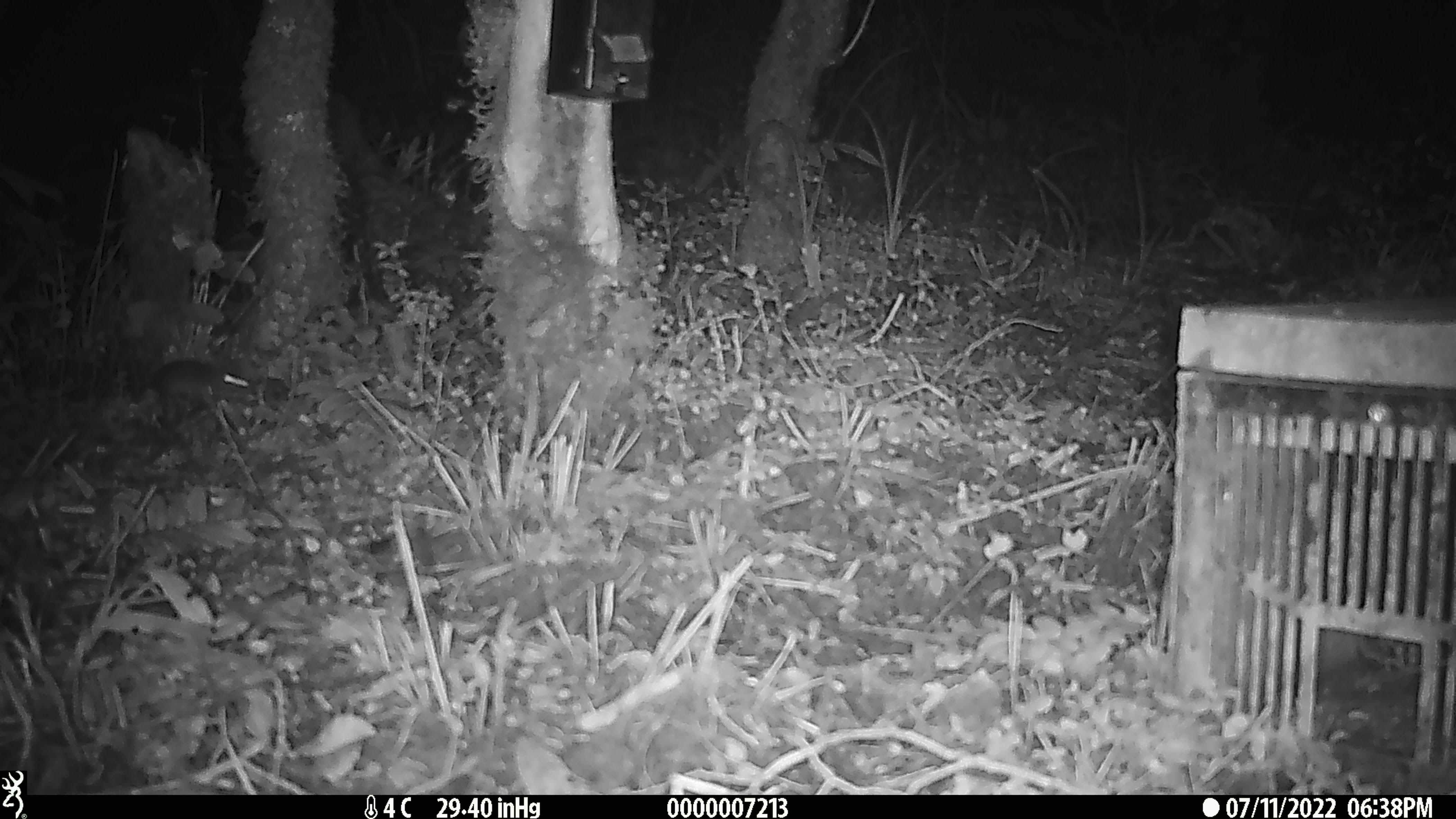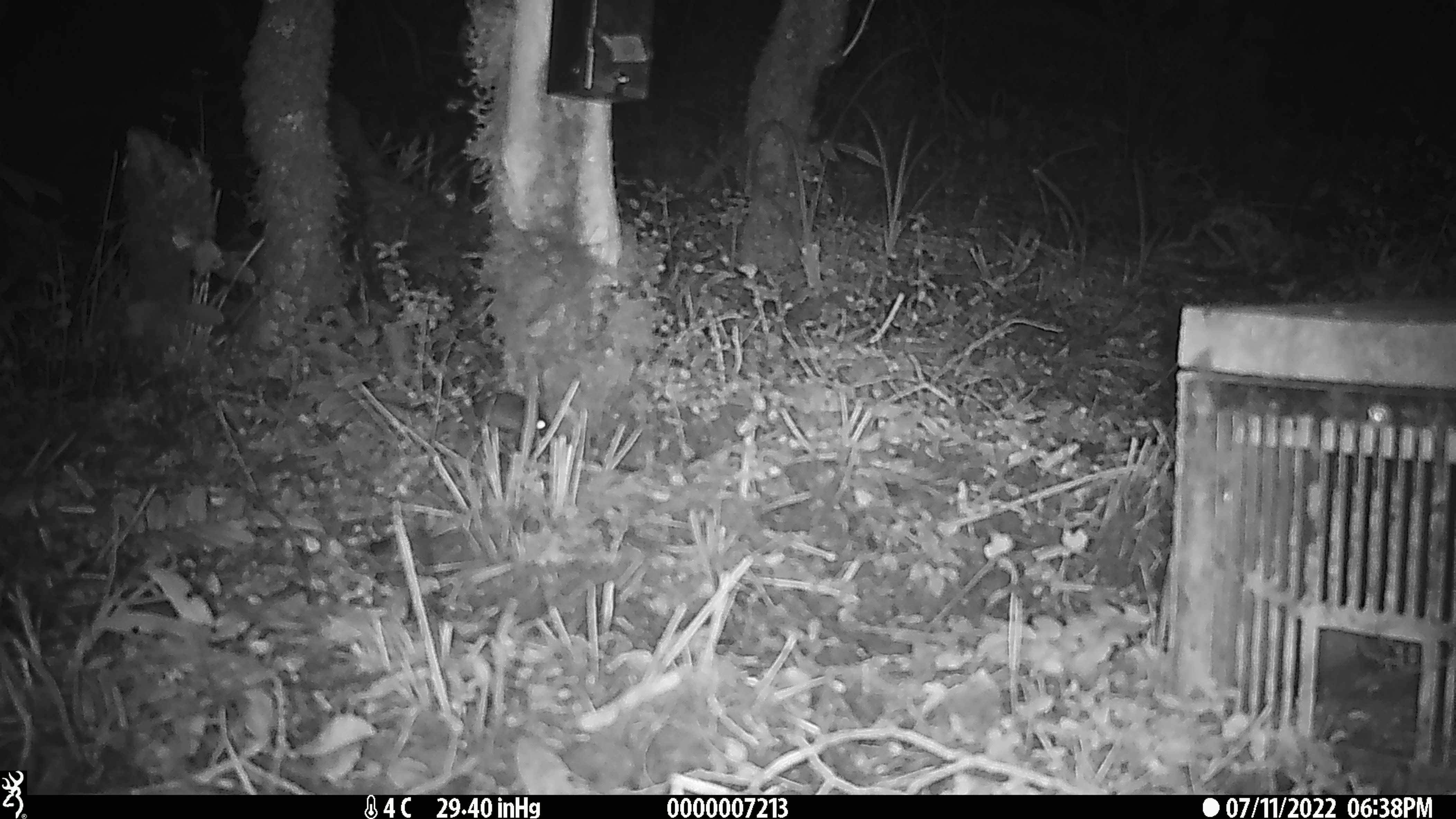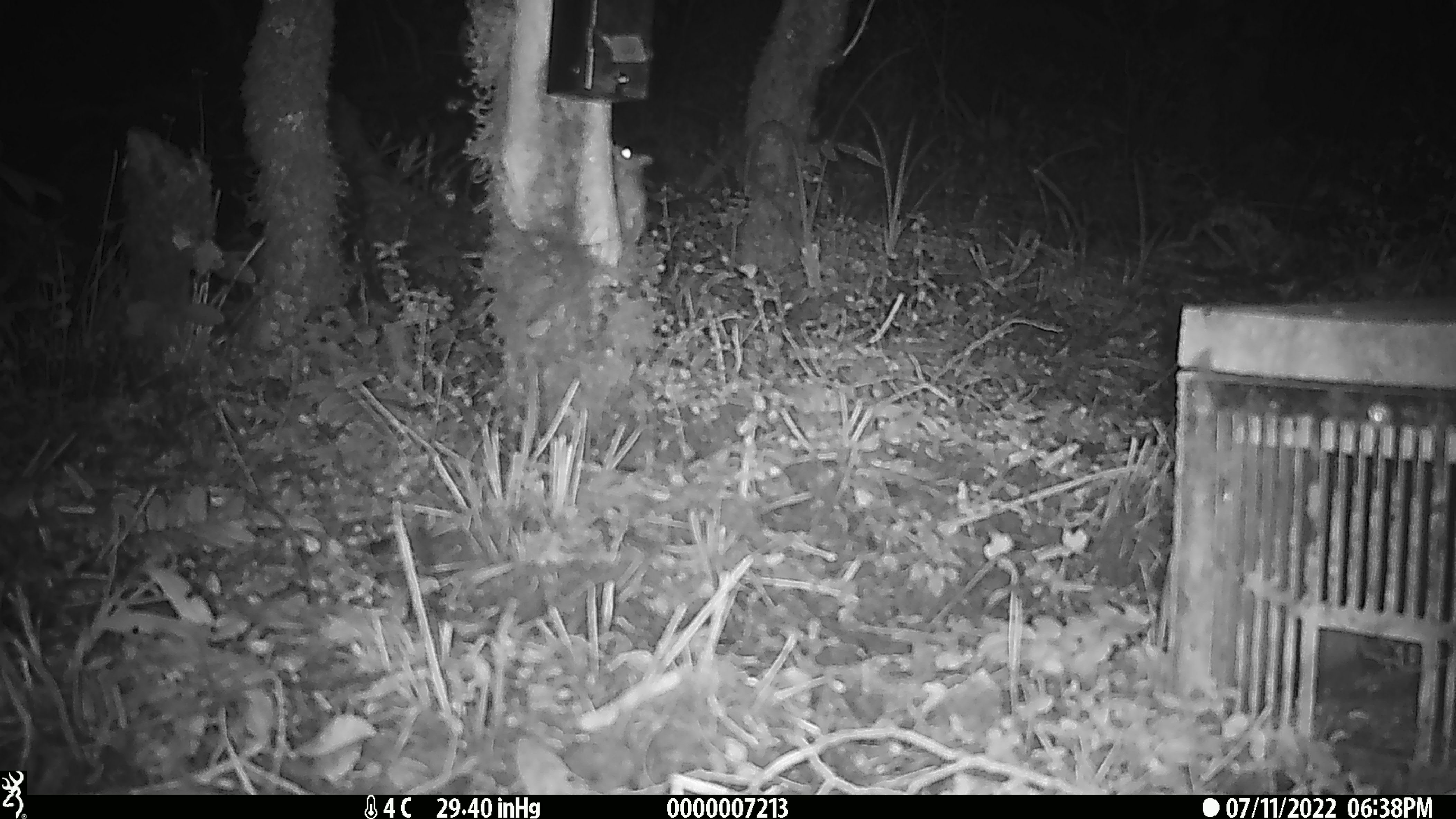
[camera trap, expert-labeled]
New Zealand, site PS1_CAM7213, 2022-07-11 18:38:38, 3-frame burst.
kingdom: Animalia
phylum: Chordata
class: Mammalia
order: Rodentia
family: Muridae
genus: Mus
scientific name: Mus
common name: mouse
Mouse (Mus).